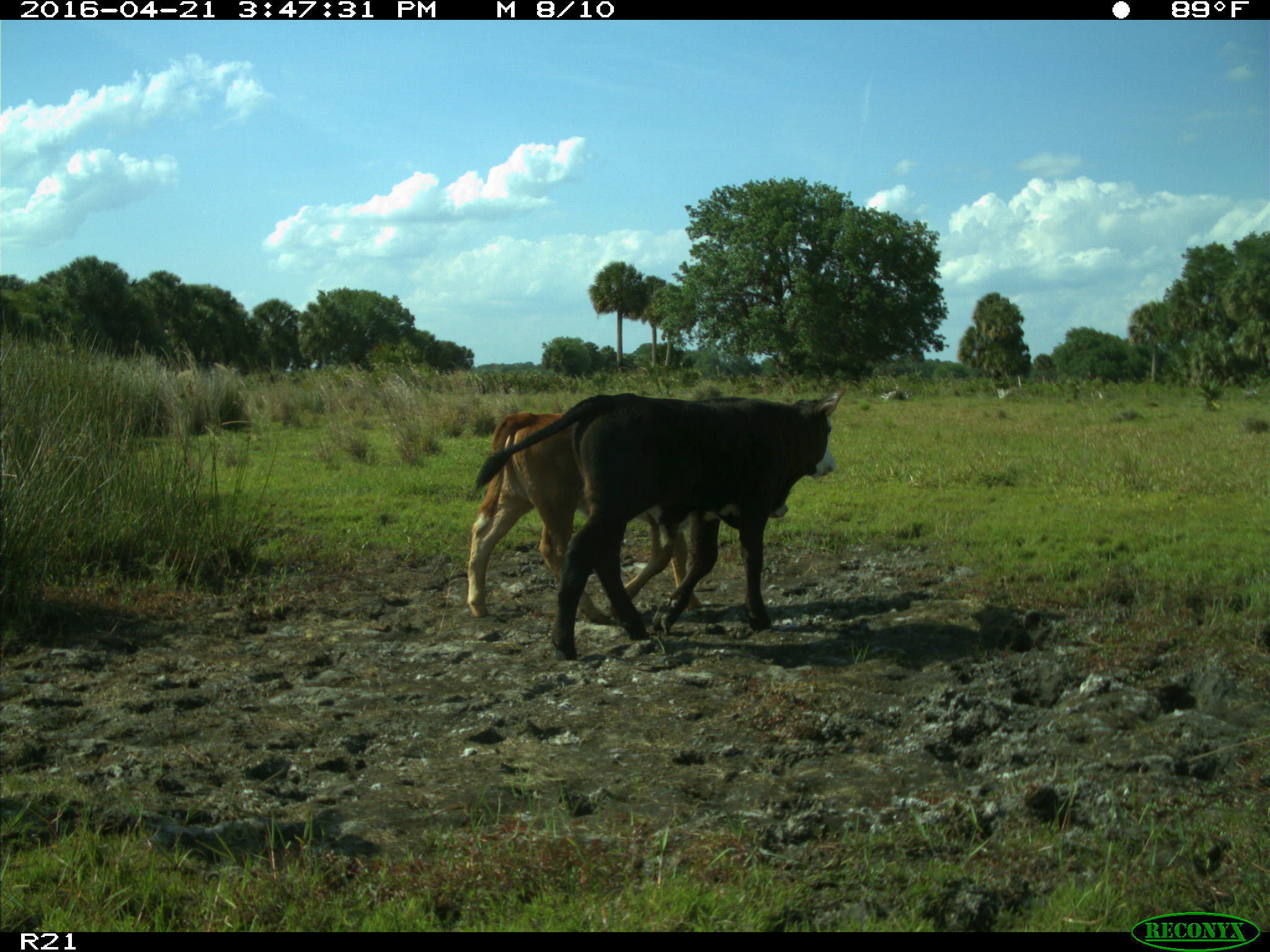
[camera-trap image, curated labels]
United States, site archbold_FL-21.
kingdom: Animalia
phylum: Chordata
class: Mammalia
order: Artiodactyla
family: Bovidae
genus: Bos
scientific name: Bos taurus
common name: domestic cow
Bos taurus (domestic cow).